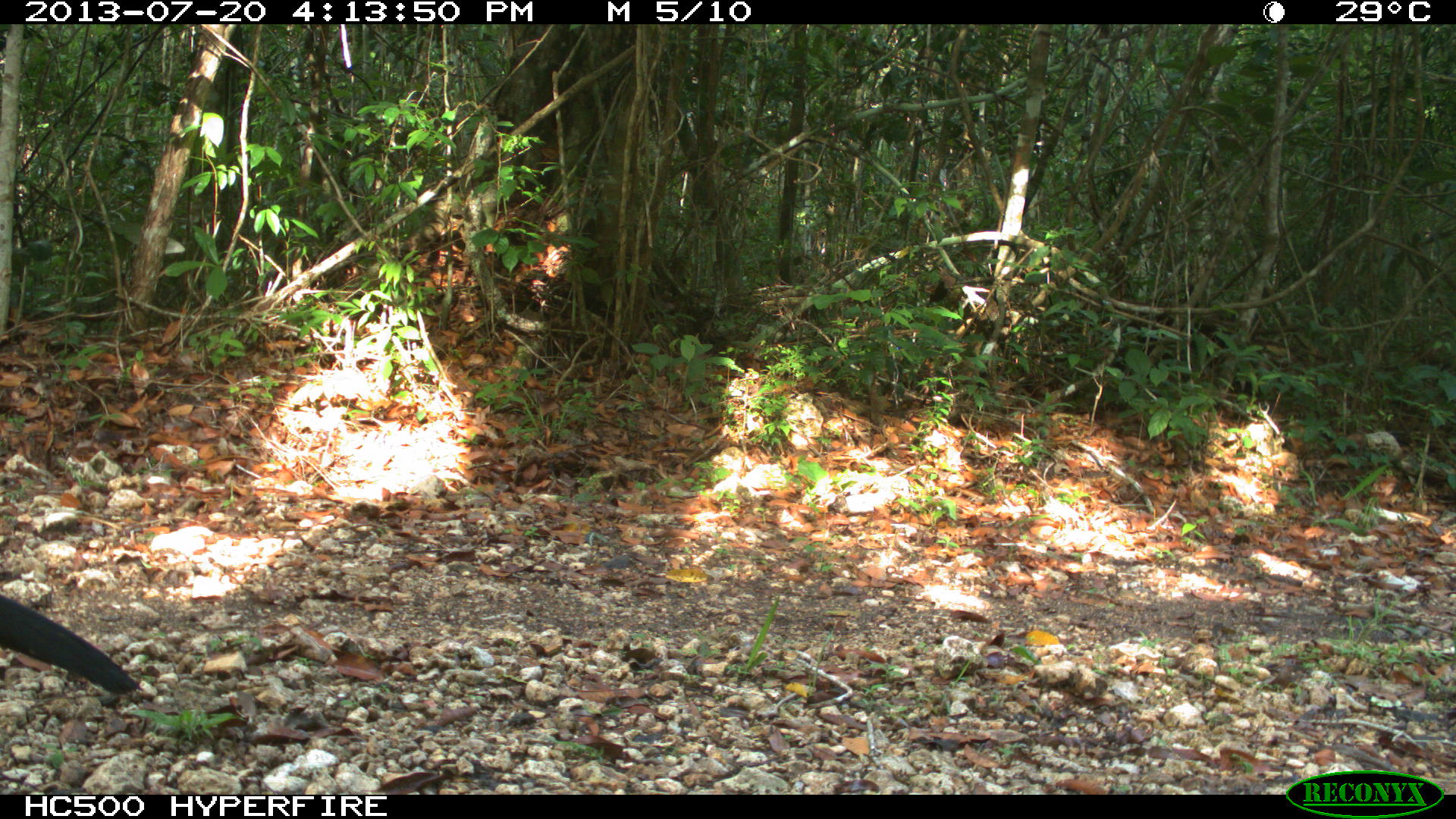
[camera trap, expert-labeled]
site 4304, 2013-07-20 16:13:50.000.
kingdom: Animalia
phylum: Chordata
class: Aves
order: Galliformes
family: Cracidae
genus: Crax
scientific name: Crax rubra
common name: great curassow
Crax rubra (great curassow), count 3.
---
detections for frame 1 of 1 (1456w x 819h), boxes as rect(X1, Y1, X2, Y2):
crax rubra: rect(0, 594, 145, 696)